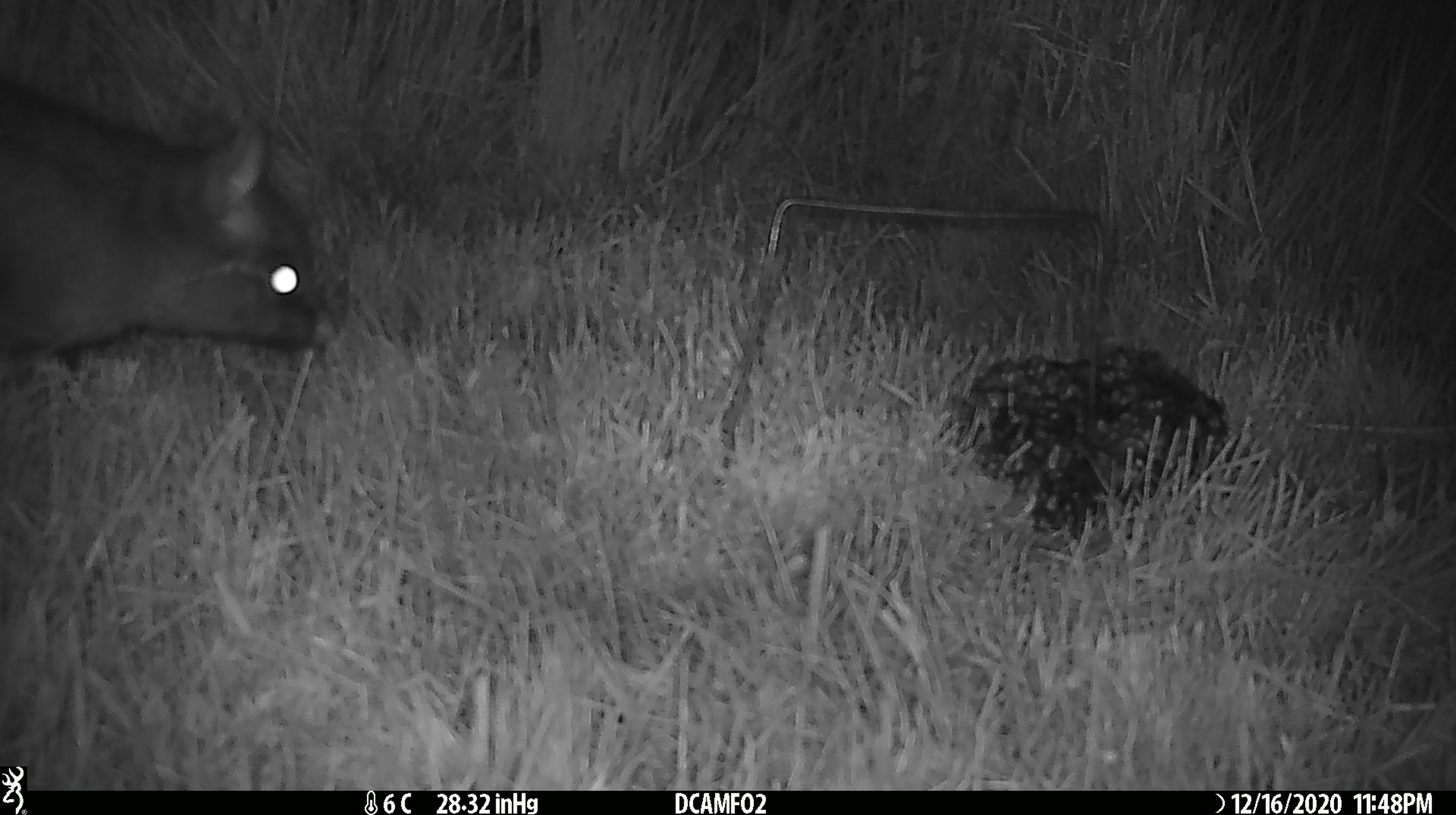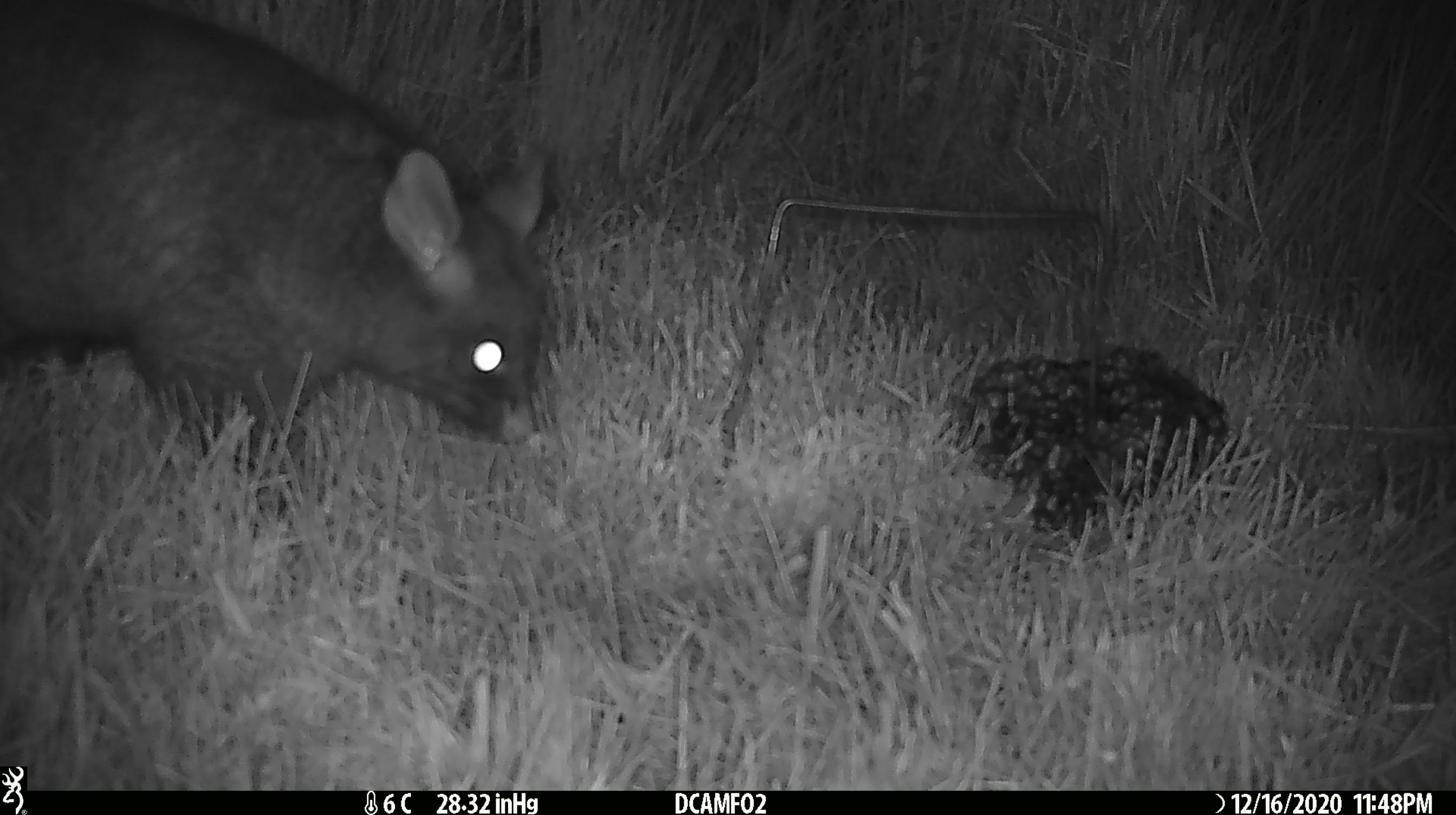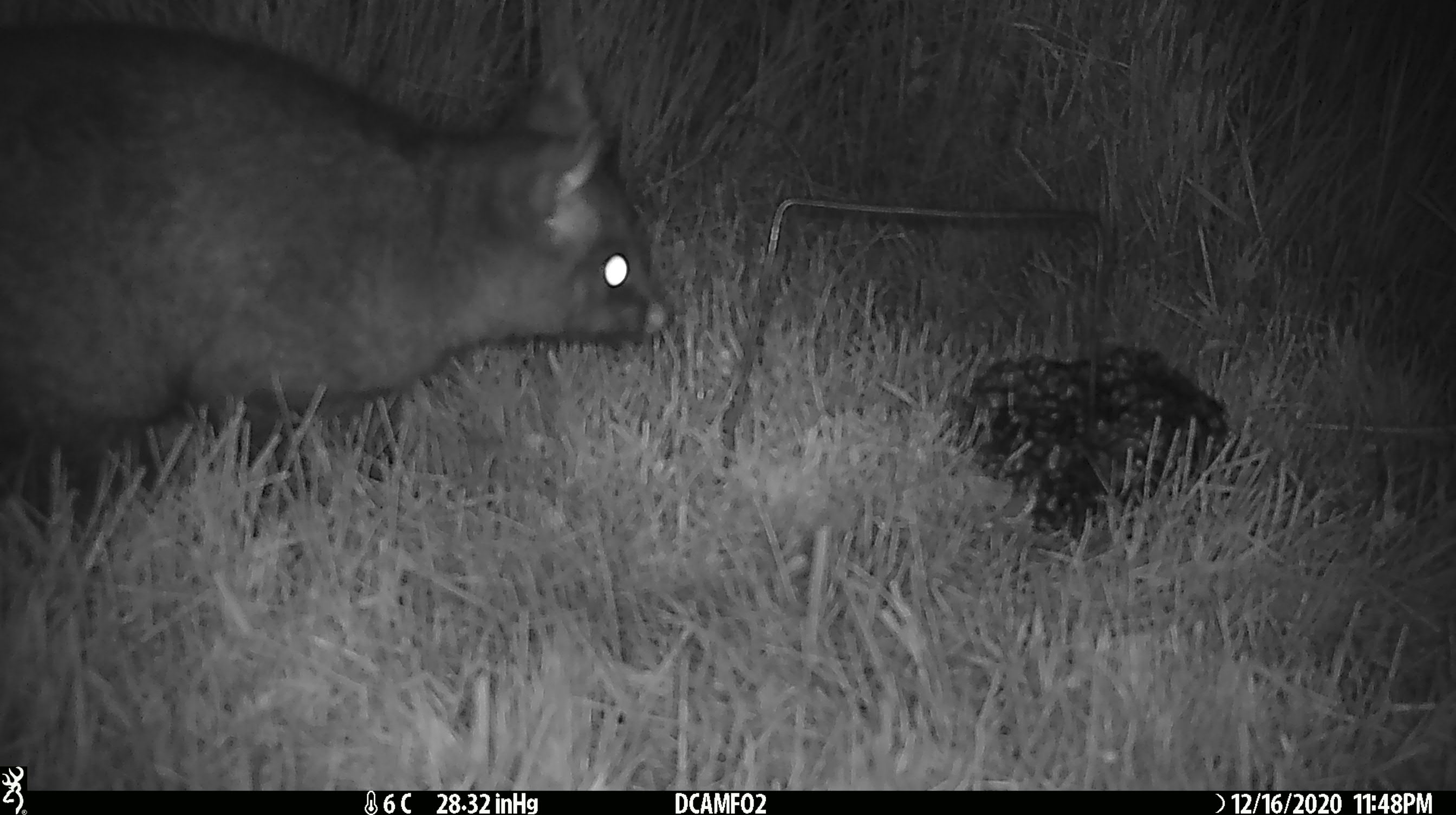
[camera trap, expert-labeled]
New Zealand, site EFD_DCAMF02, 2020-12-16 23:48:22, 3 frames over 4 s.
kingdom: Animalia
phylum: Chordata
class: Mammalia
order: Diprotodontia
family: Phalangeridae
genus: Trichosurus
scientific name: Trichosurus vulpecula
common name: common brushtail possum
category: possum